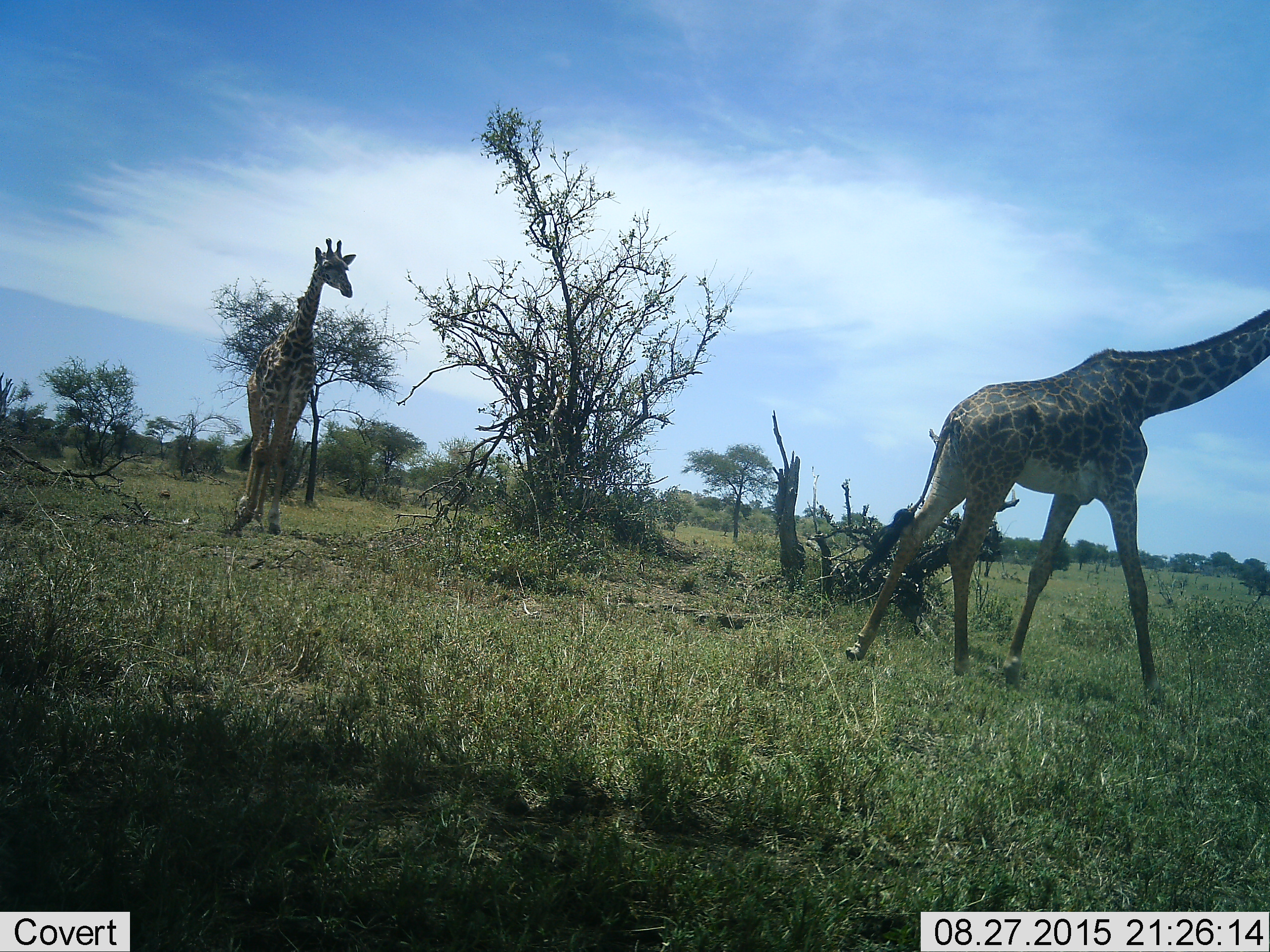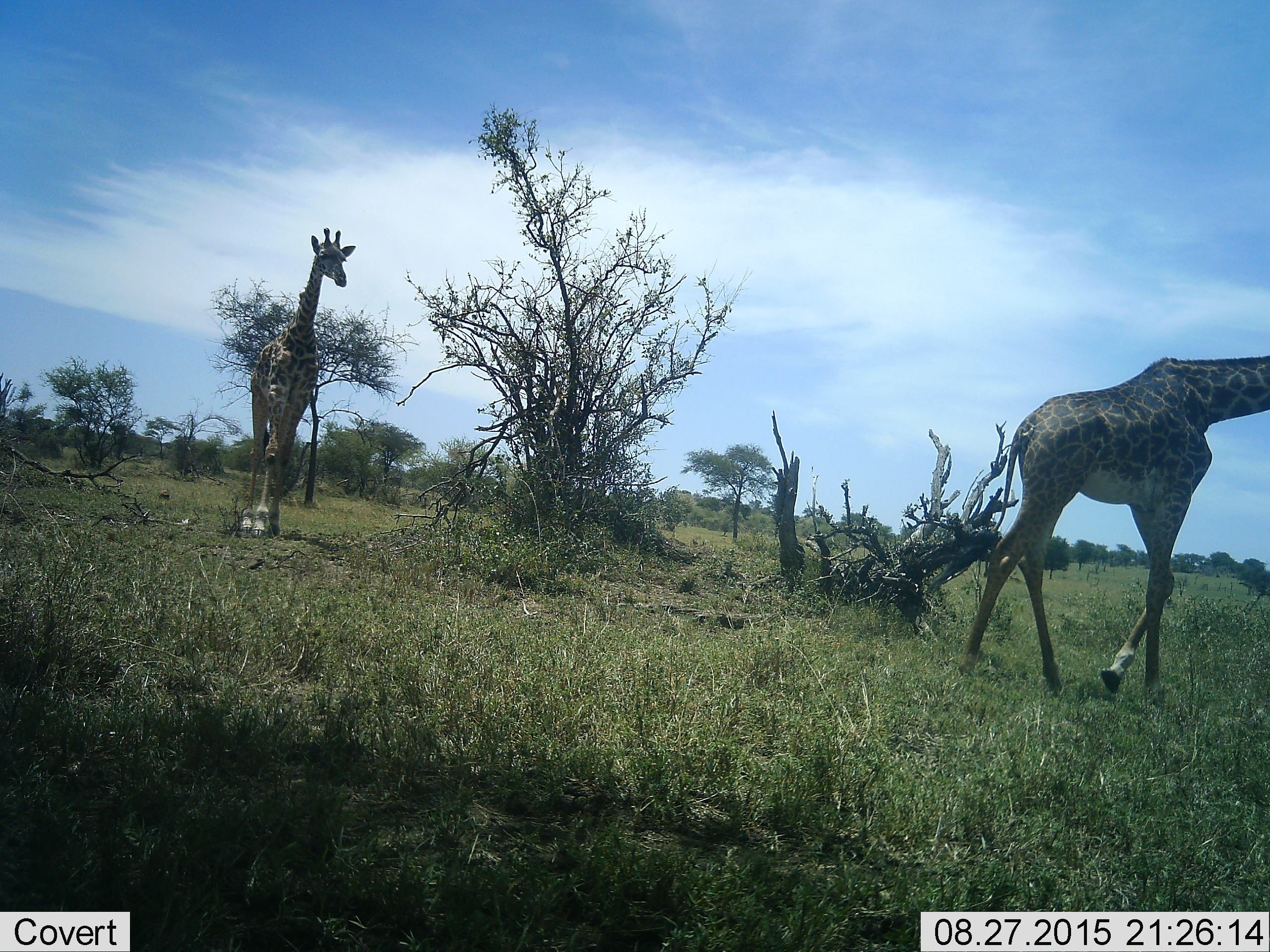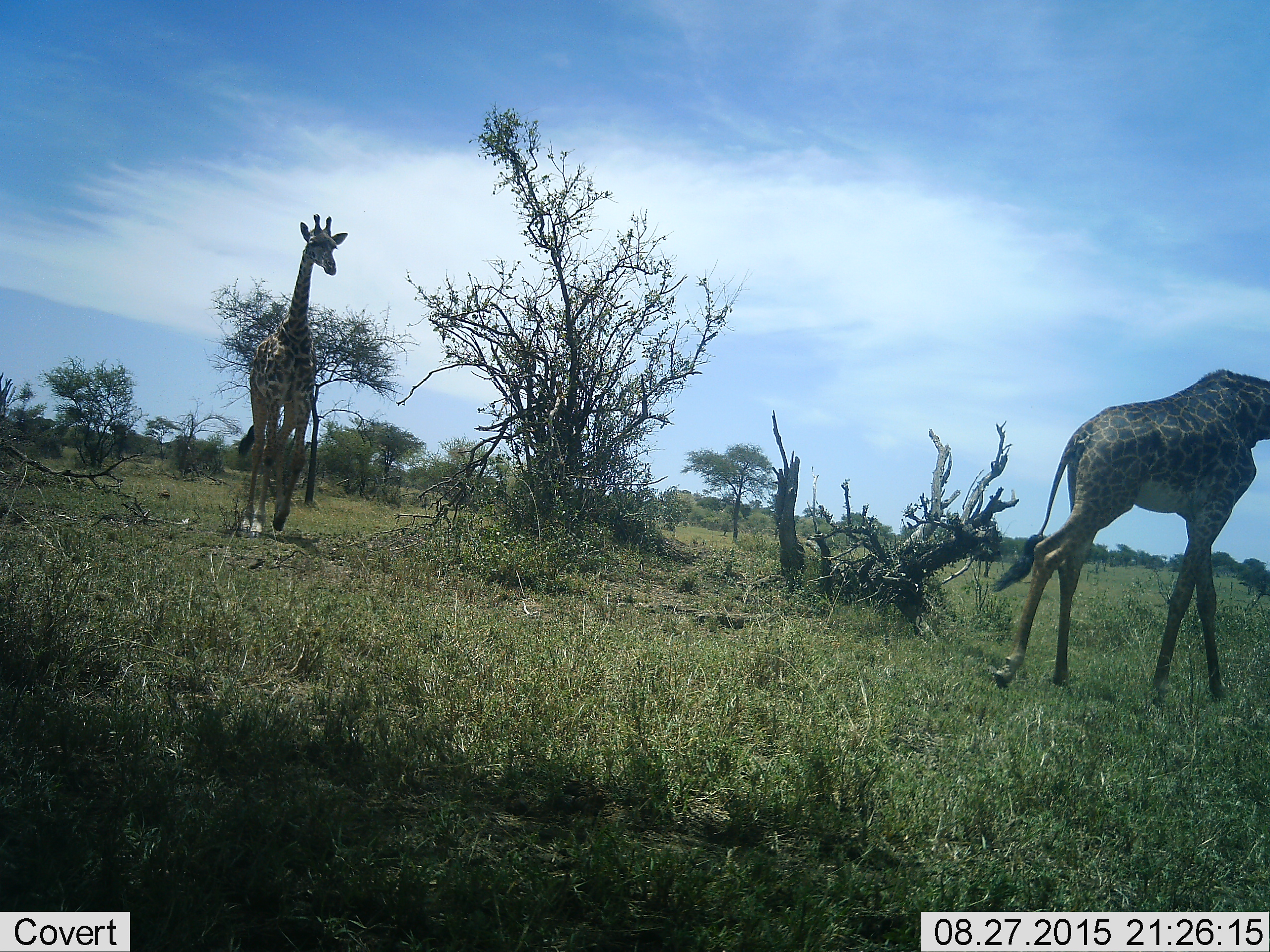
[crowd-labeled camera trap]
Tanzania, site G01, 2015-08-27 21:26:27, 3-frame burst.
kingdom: Animalia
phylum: Chordata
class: Mammalia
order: Artiodactyla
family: Giraffidae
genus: Giraffa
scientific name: Giraffa camelopardalis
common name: giraffe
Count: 2.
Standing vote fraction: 15%.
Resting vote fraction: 0%.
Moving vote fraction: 95%.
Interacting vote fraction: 0%.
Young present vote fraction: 5%.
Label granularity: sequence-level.